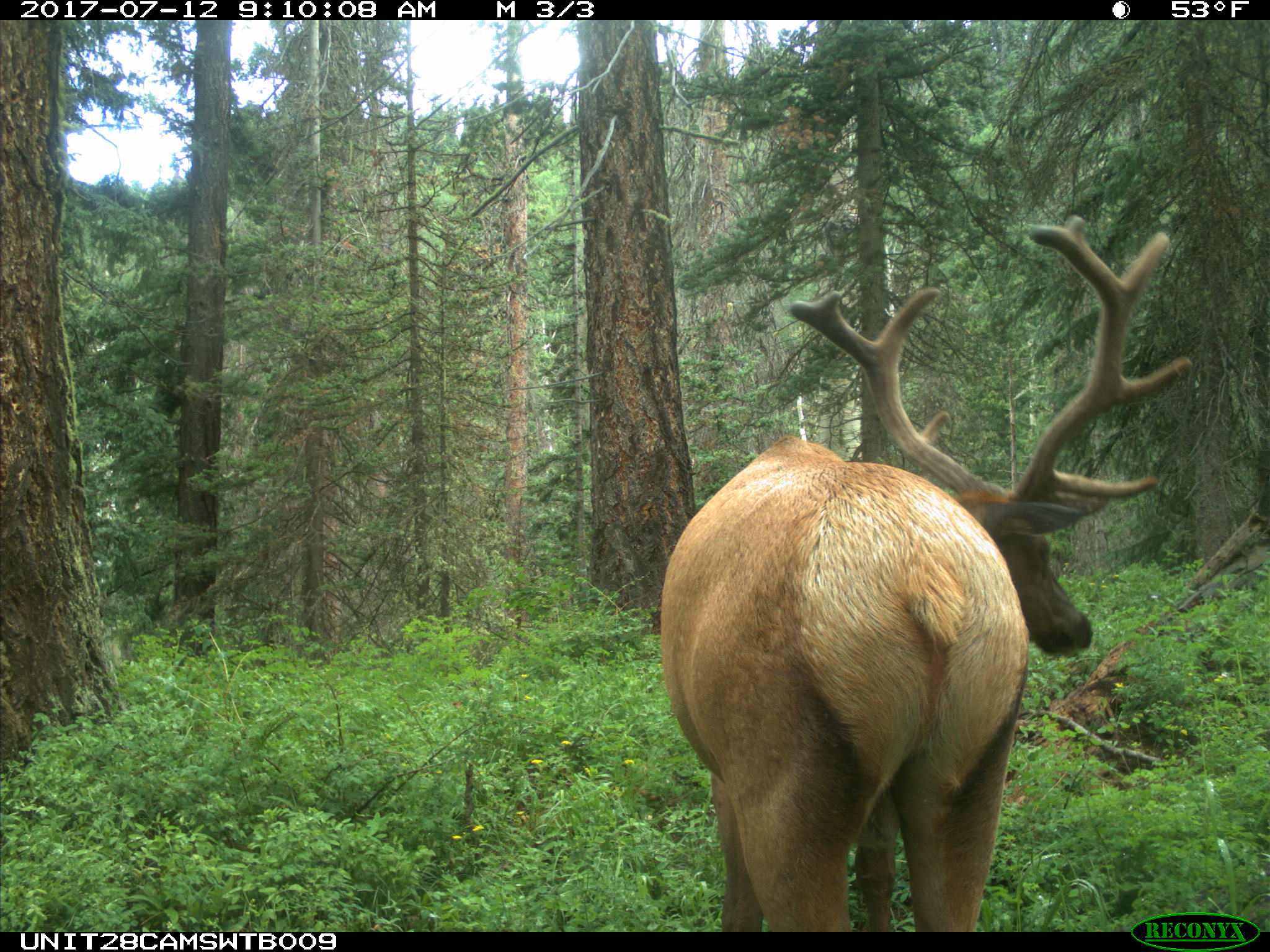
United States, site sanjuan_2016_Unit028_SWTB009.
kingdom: Animalia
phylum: Chordata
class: Mammalia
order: Artiodactyla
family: Cervidae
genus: Cervus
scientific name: Cervus elaphus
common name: red deer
Cervus elaphus (red deer).